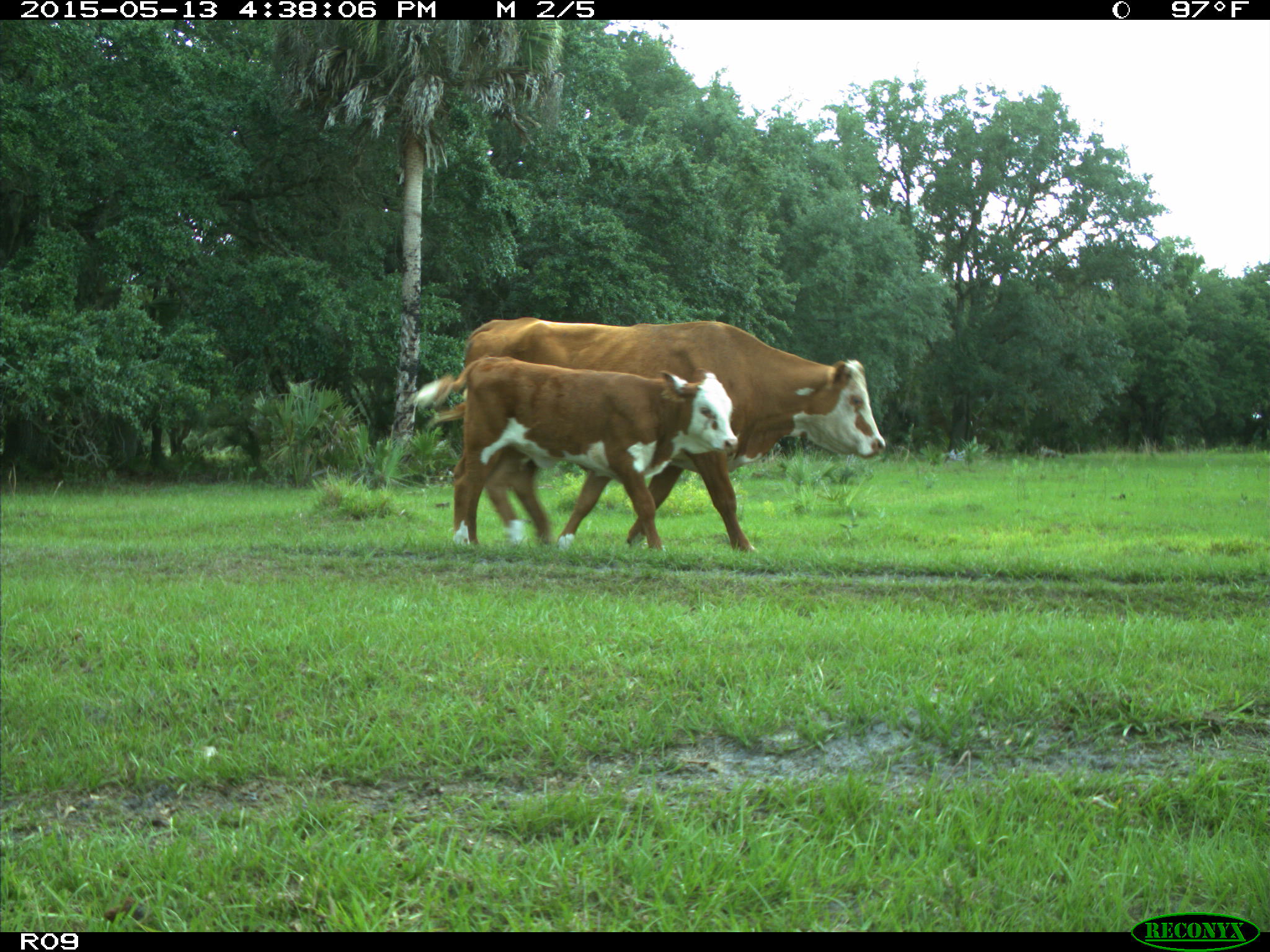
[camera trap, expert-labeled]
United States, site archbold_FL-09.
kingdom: Animalia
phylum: Chordata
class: Mammalia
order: Artiodactyla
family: Bovidae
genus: Bos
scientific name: Bos taurus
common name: domestic cow